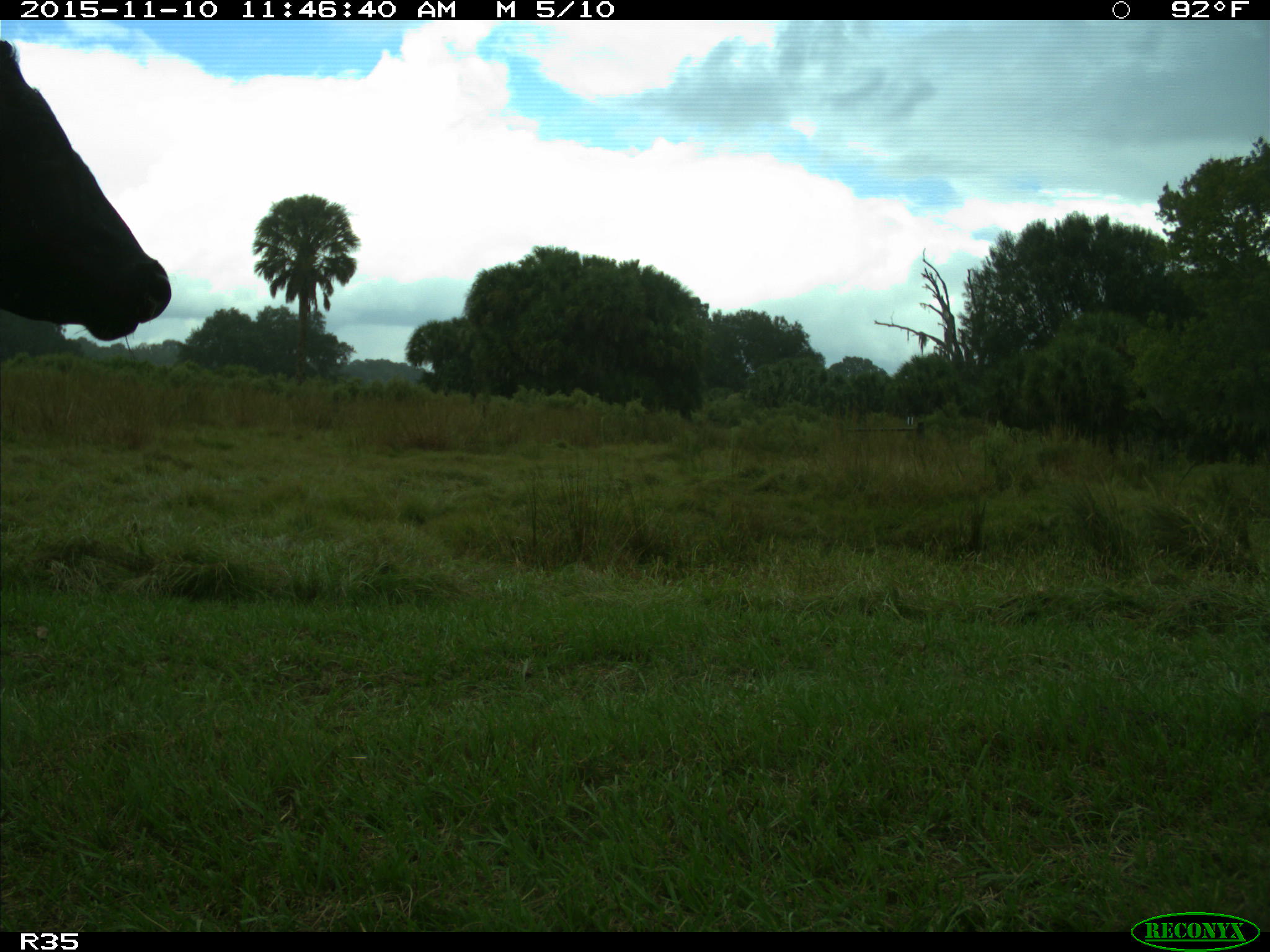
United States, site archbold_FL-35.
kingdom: Animalia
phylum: Chordata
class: Mammalia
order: Artiodactyla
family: Bovidae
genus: Bos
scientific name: Bos taurus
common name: domestic cow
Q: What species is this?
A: Bos taurus (domestic cow).